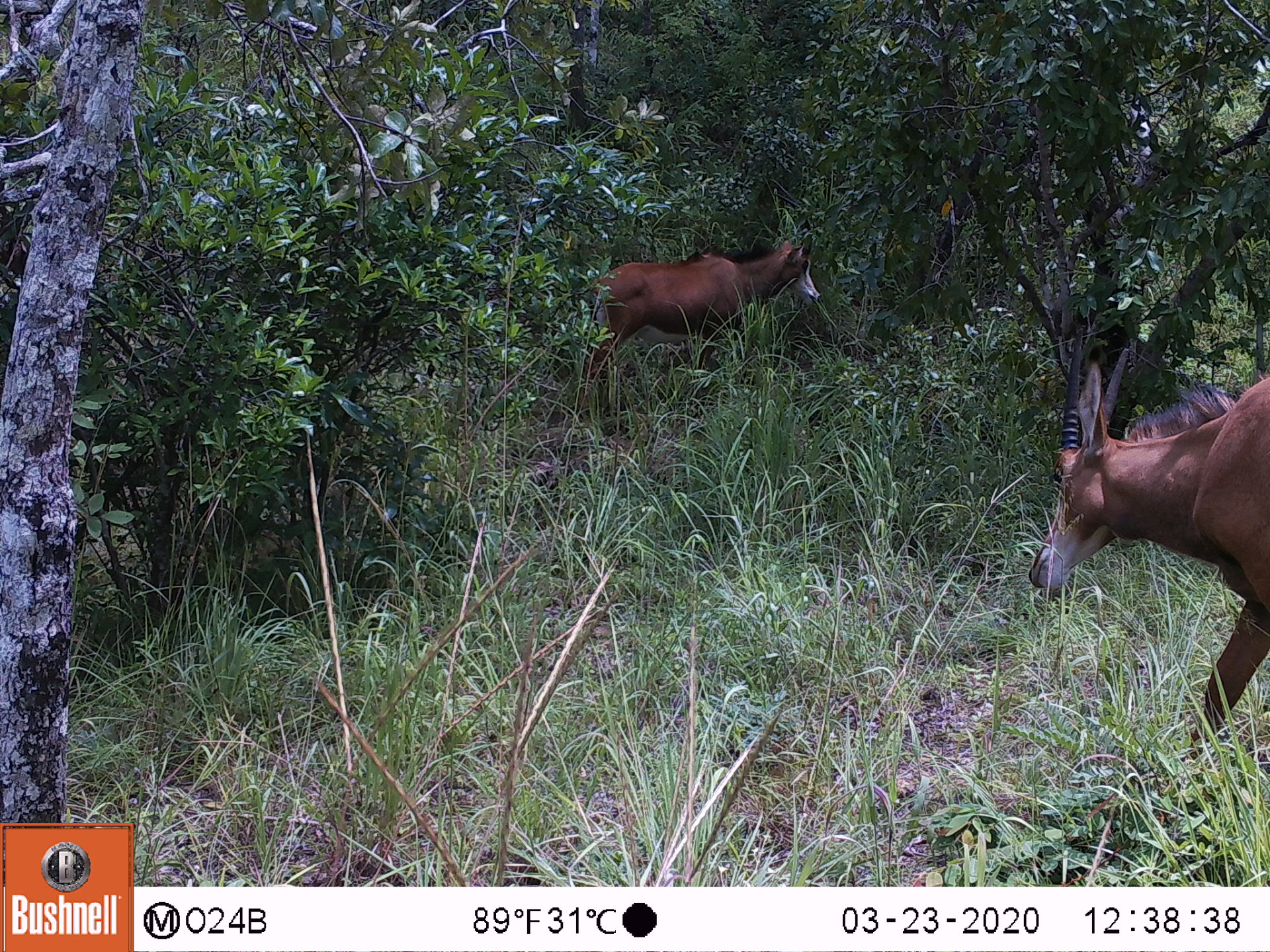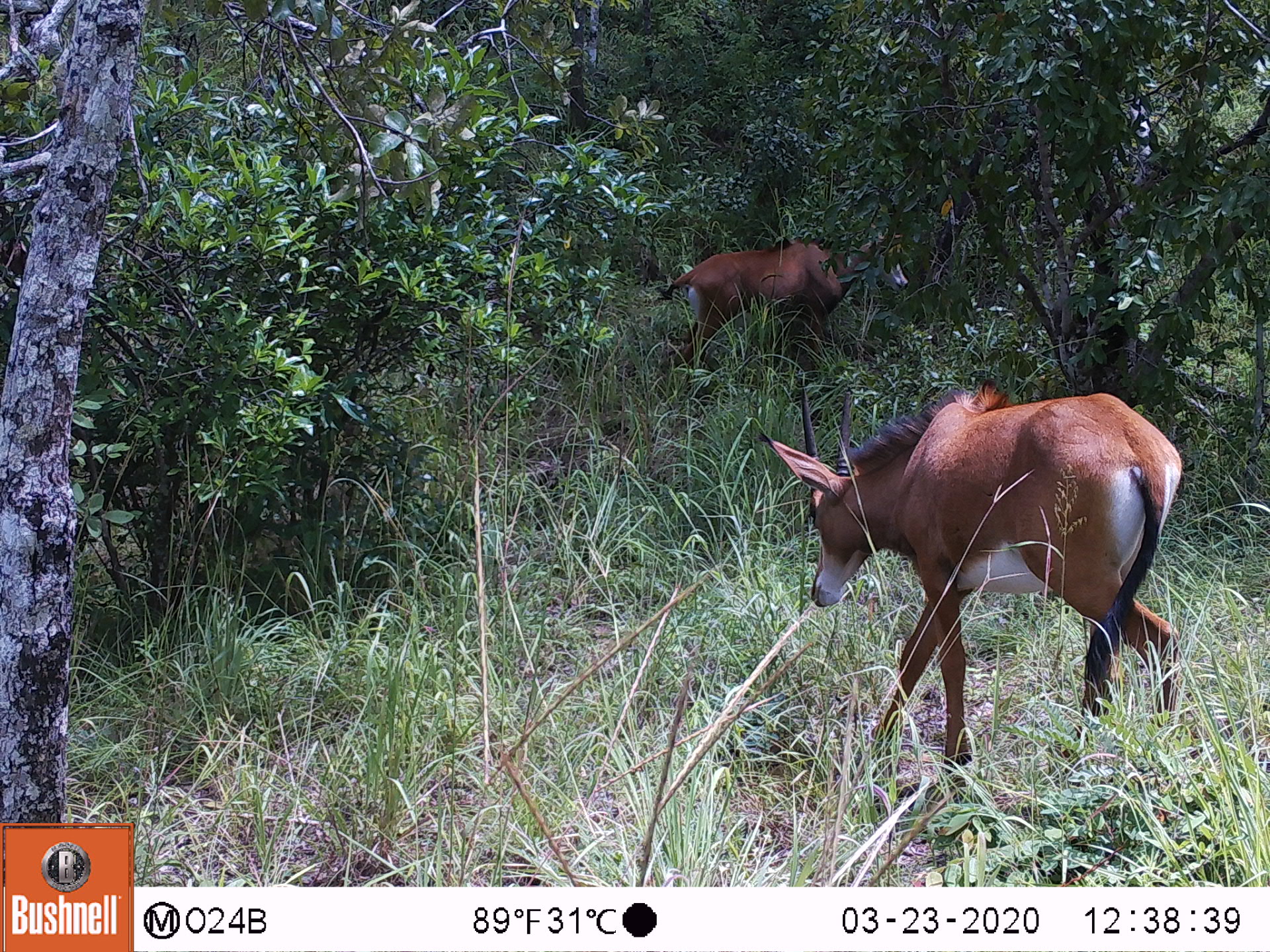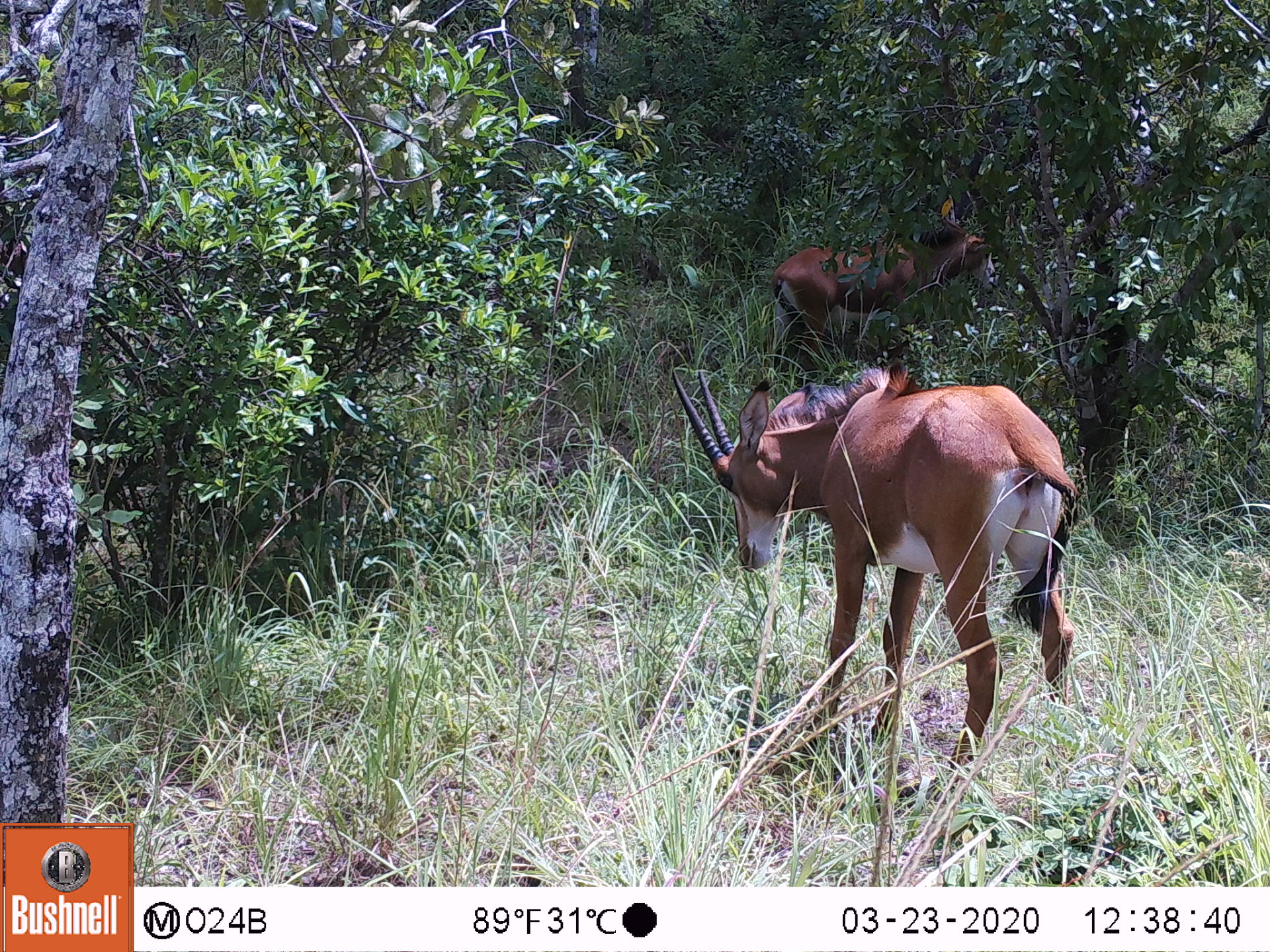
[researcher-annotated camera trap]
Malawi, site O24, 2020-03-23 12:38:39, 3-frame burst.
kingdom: Animalia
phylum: Chordata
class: Mammalia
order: Artiodactyla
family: Bovidae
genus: Hippotragus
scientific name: Hippotragus niger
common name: sable antelope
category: sable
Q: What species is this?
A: Sable (sable antelope) (Hippotragus niger).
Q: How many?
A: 2.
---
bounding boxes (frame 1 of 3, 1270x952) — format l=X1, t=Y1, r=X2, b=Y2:
sable: l=1024, t=315, r=1268, b=782; l=584, t=172, r=823, b=396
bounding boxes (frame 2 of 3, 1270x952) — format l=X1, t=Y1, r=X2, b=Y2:
sable: l=760, t=362, r=1192, b=795; l=652, t=184, r=911, b=375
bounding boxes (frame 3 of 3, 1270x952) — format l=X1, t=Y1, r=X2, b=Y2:
sable: l=666, t=357, r=1108, b=824; l=766, t=187, r=1000, b=376